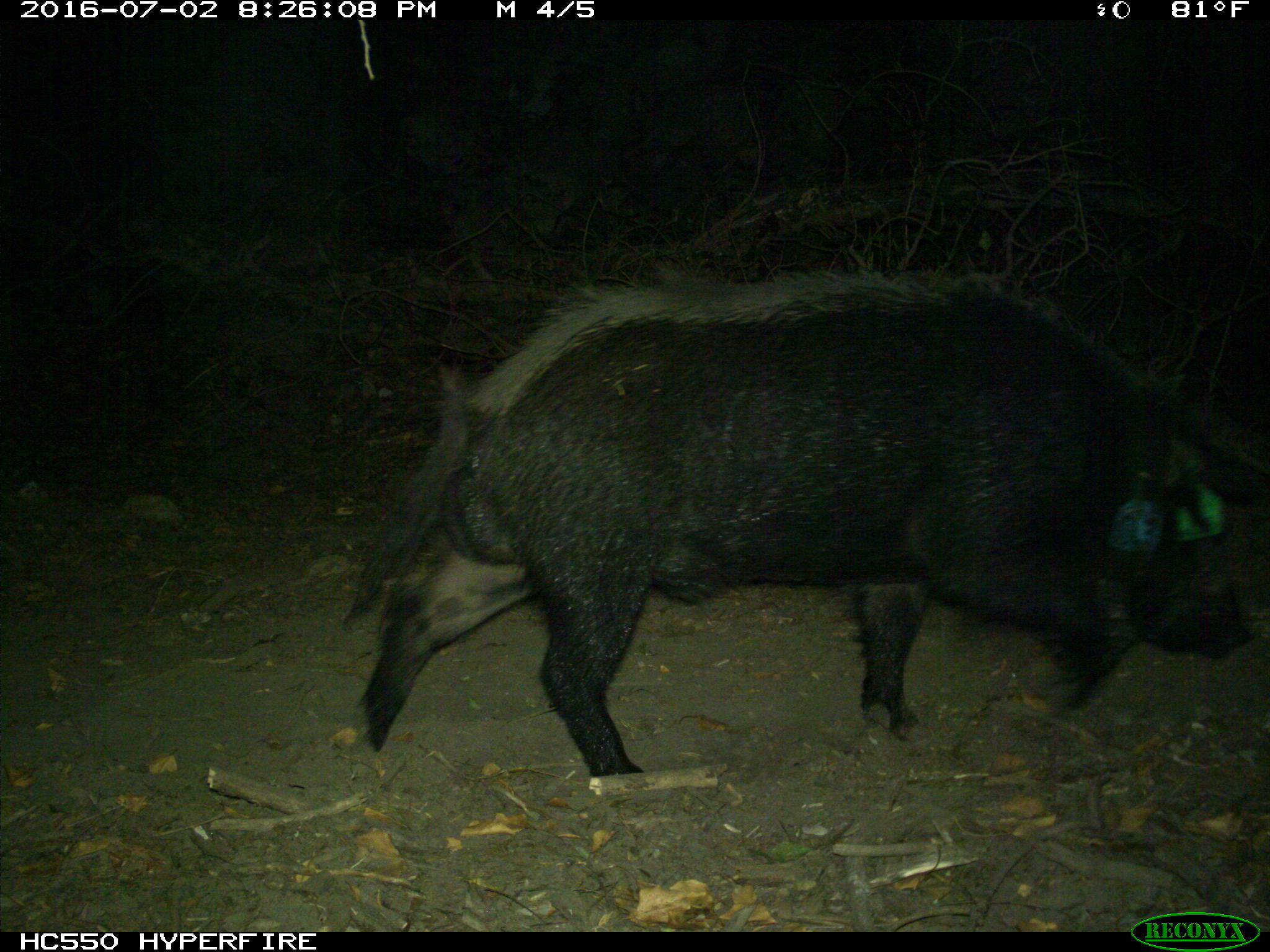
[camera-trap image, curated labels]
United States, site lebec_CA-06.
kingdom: Animalia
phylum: Chordata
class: Mammalia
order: Artiodactyla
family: Suidae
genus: Sus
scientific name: Sus scrofa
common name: wild boar